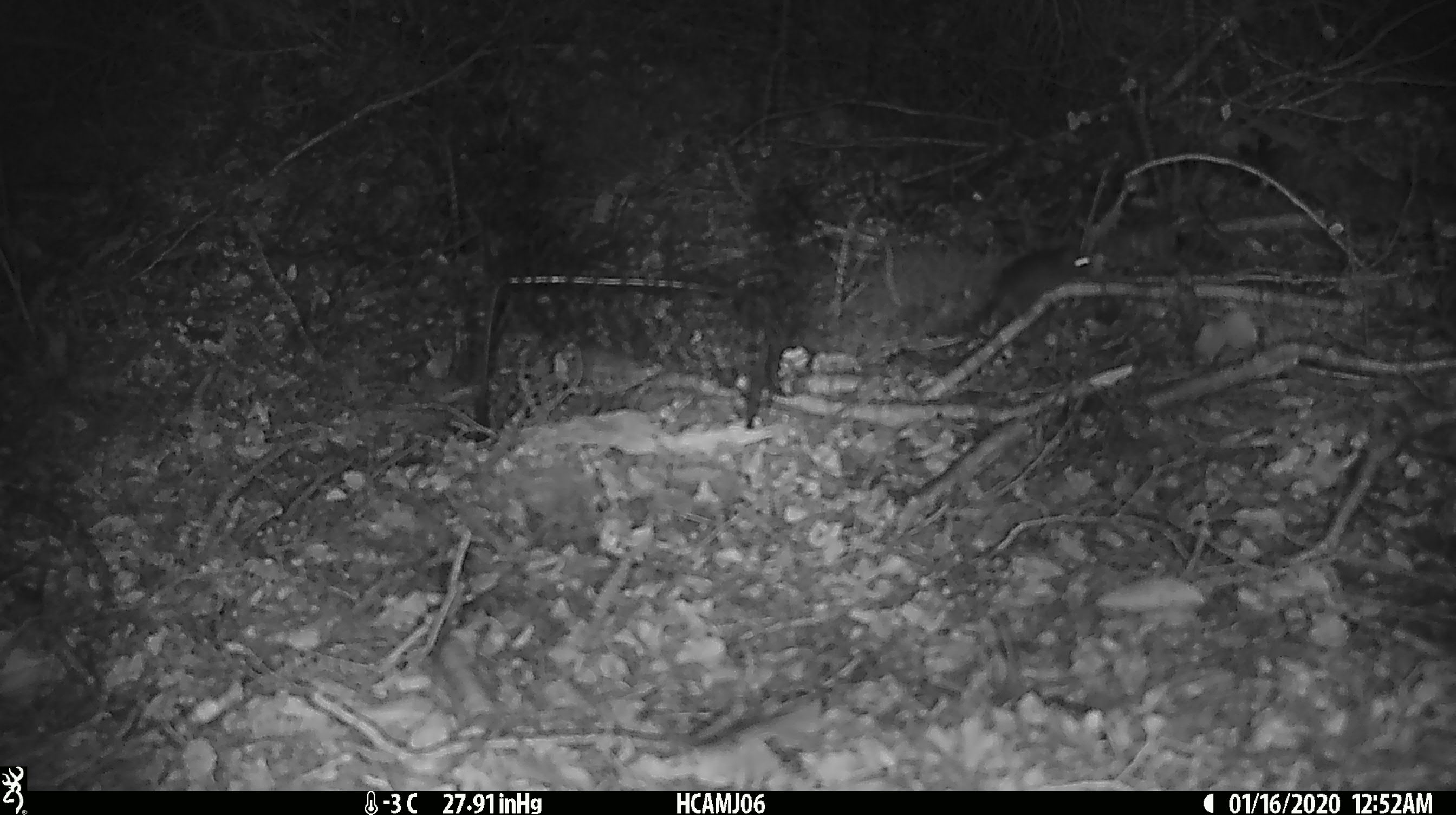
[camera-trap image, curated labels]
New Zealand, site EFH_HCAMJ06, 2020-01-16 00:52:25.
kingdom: Animalia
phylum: Chordata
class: Mammalia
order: Rodentia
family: Muridae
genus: Mus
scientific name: Mus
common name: mouse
Mouse (Mus).